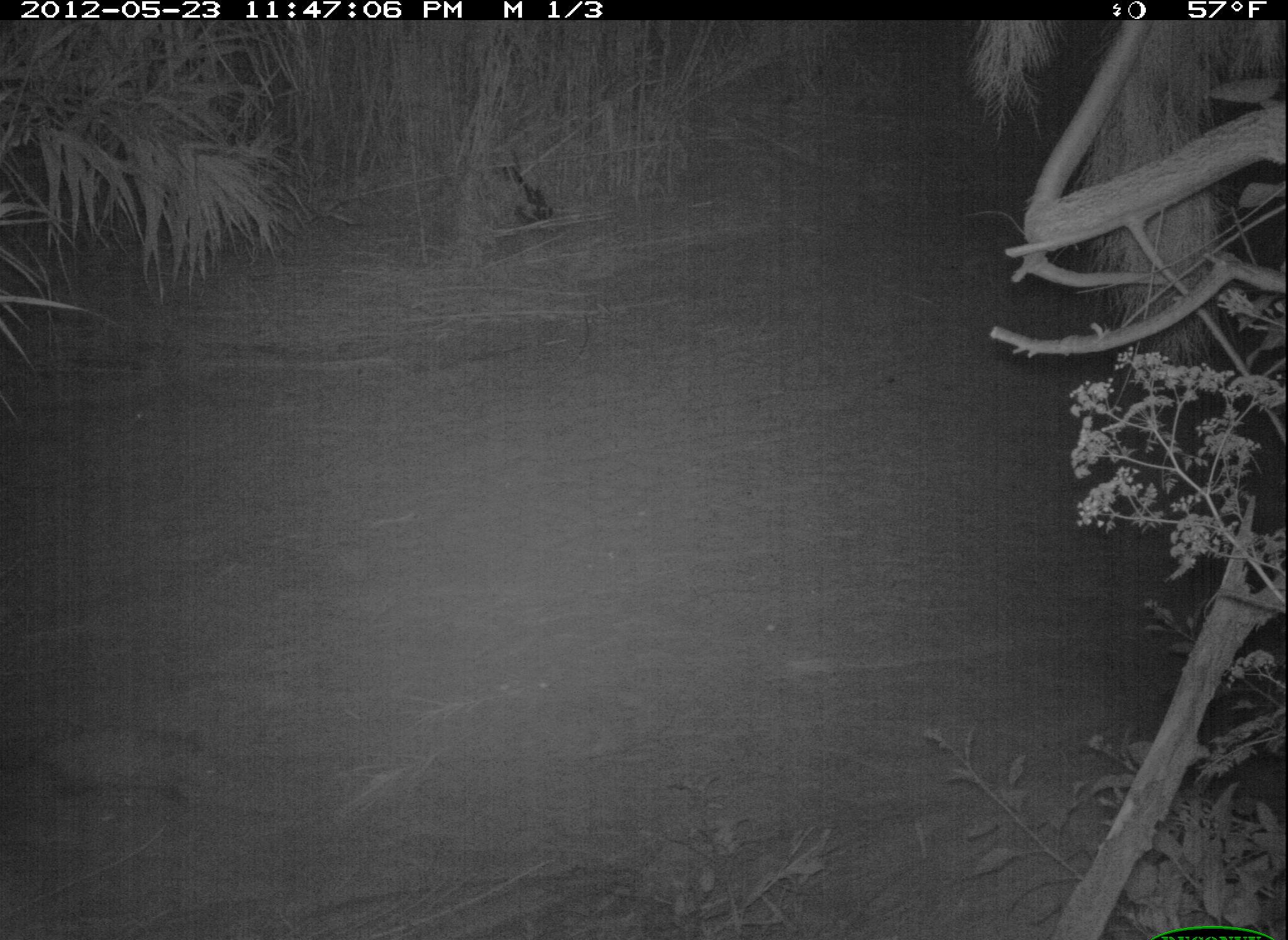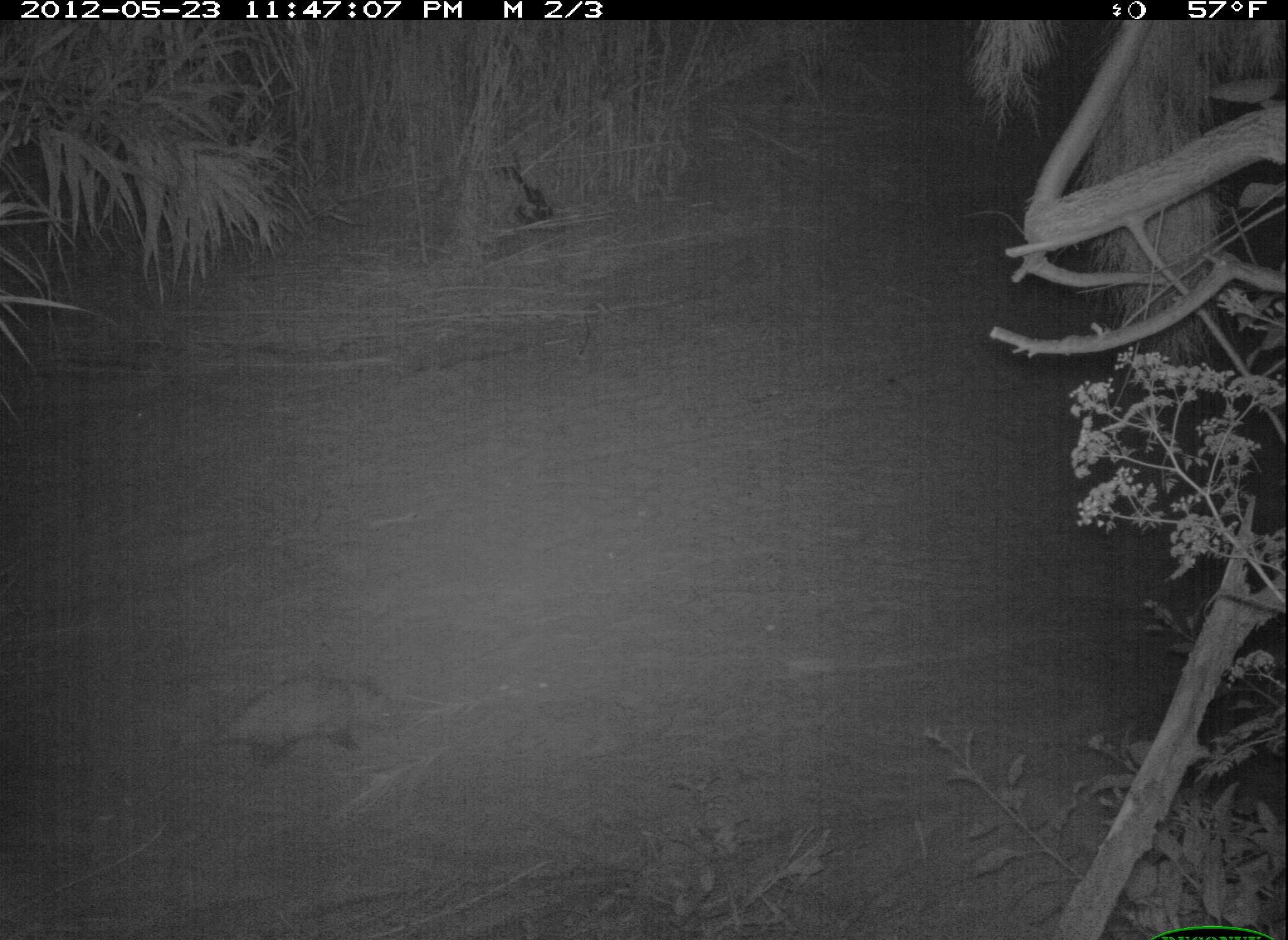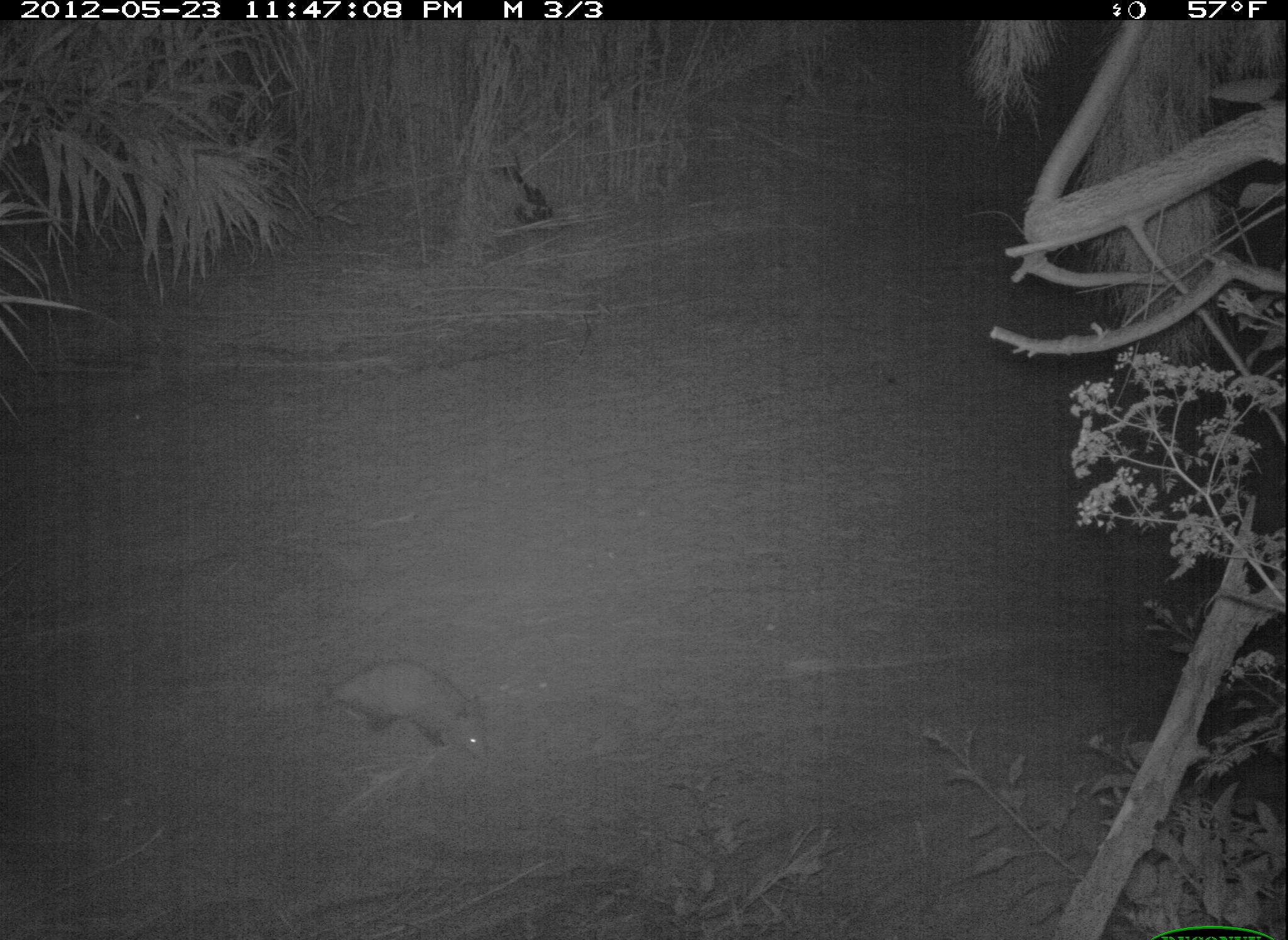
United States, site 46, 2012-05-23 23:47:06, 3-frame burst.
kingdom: Animalia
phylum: Chordata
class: Mammalia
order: Didelphimorphia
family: Didelphidae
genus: Didelphis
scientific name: Didelphis virginiana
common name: virginia opossum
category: opossum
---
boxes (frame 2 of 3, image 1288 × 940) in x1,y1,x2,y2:
opossum: 159,672,435,772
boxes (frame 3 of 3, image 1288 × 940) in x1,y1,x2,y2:
opossum: 267,646,554,786